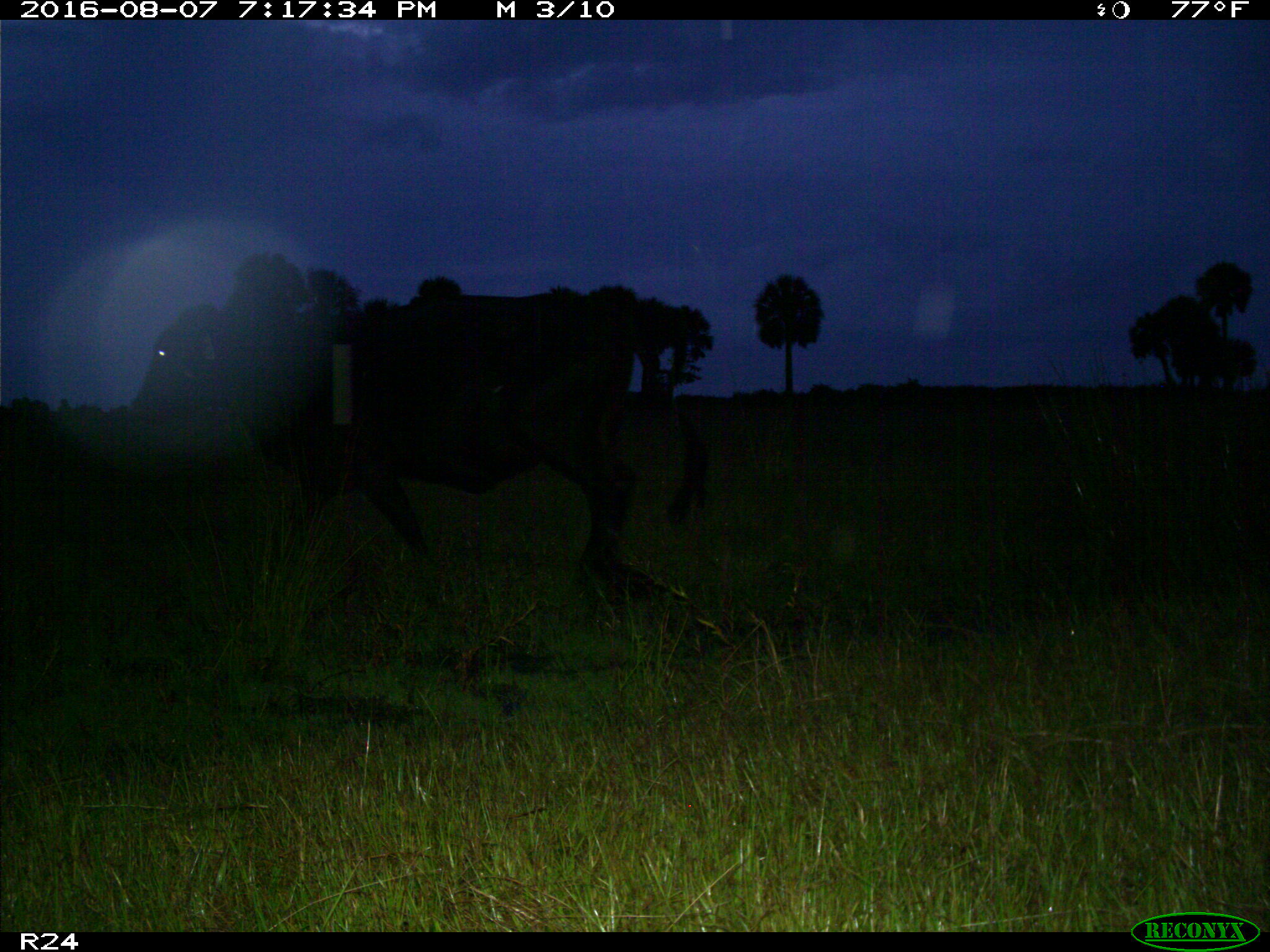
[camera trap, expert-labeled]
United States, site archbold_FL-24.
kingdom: Animalia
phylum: Chordata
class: Mammalia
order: Artiodactyla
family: Bovidae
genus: Bos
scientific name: Bos taurus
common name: domestic cow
Bos taurus (domestic cow).